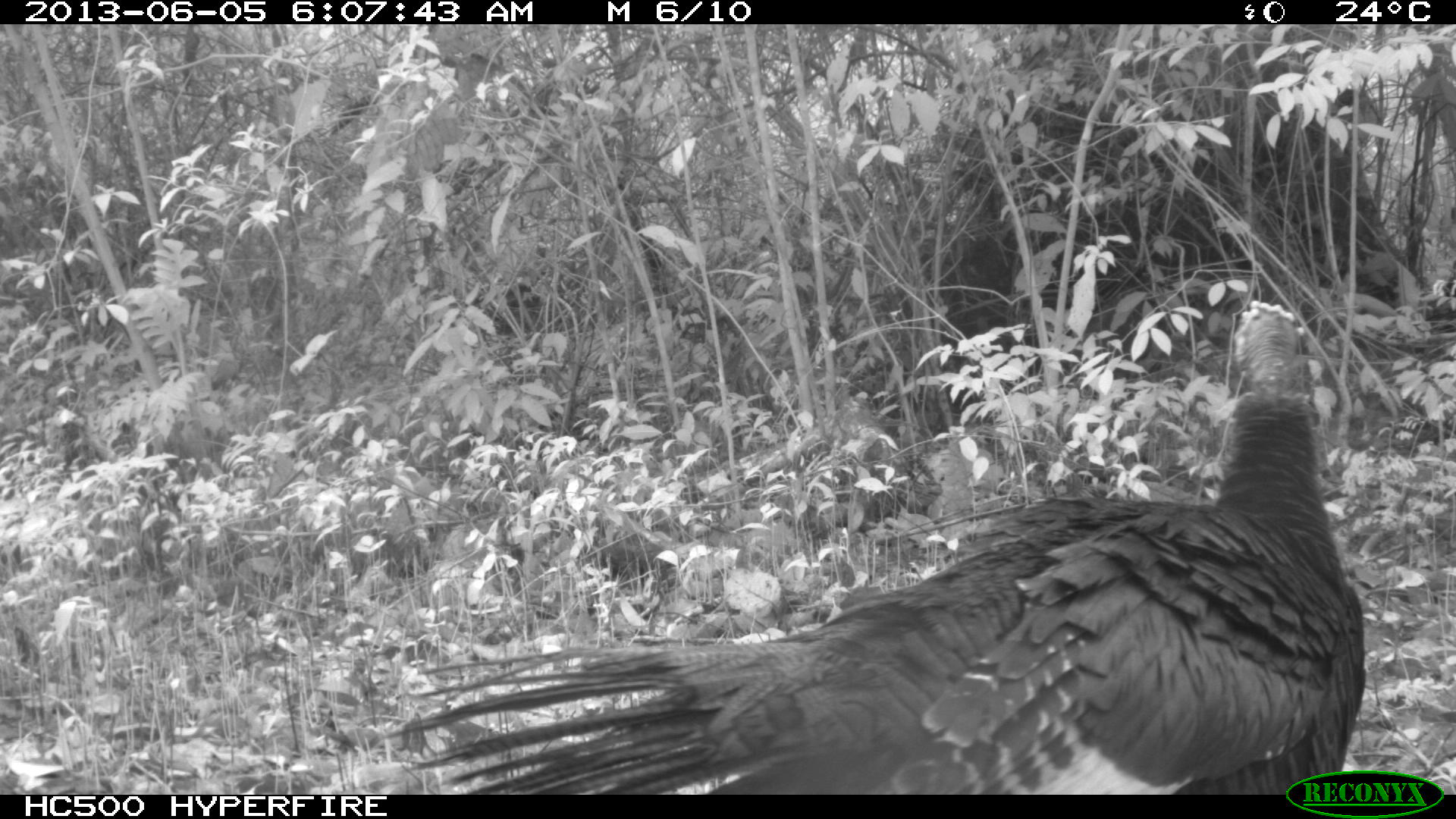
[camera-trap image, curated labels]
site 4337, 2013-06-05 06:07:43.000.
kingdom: Animalia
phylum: Chordata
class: Aves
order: Galliformes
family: Phasianidae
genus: Meleagris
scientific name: Meleagris ocellata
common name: ocellated turkey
Meleagris ocellata (ocellated turkey), count 1, sex female.